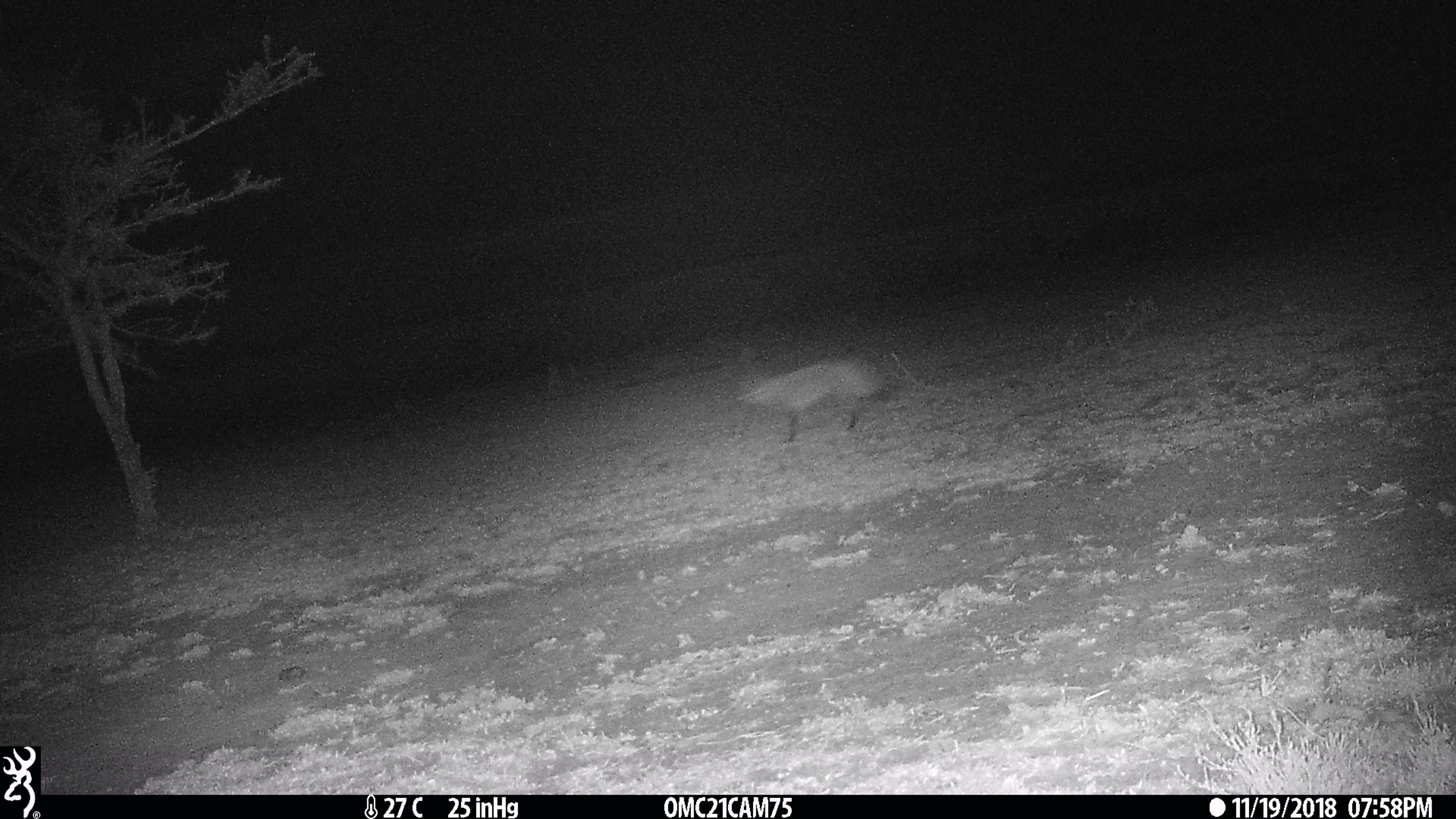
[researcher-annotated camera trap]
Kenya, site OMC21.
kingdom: Animalia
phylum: Chordata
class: Mammalia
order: Carnivora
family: Canidae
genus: Otocyon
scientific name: Otocyon megalotis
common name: bat-eared fox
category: bateared fox